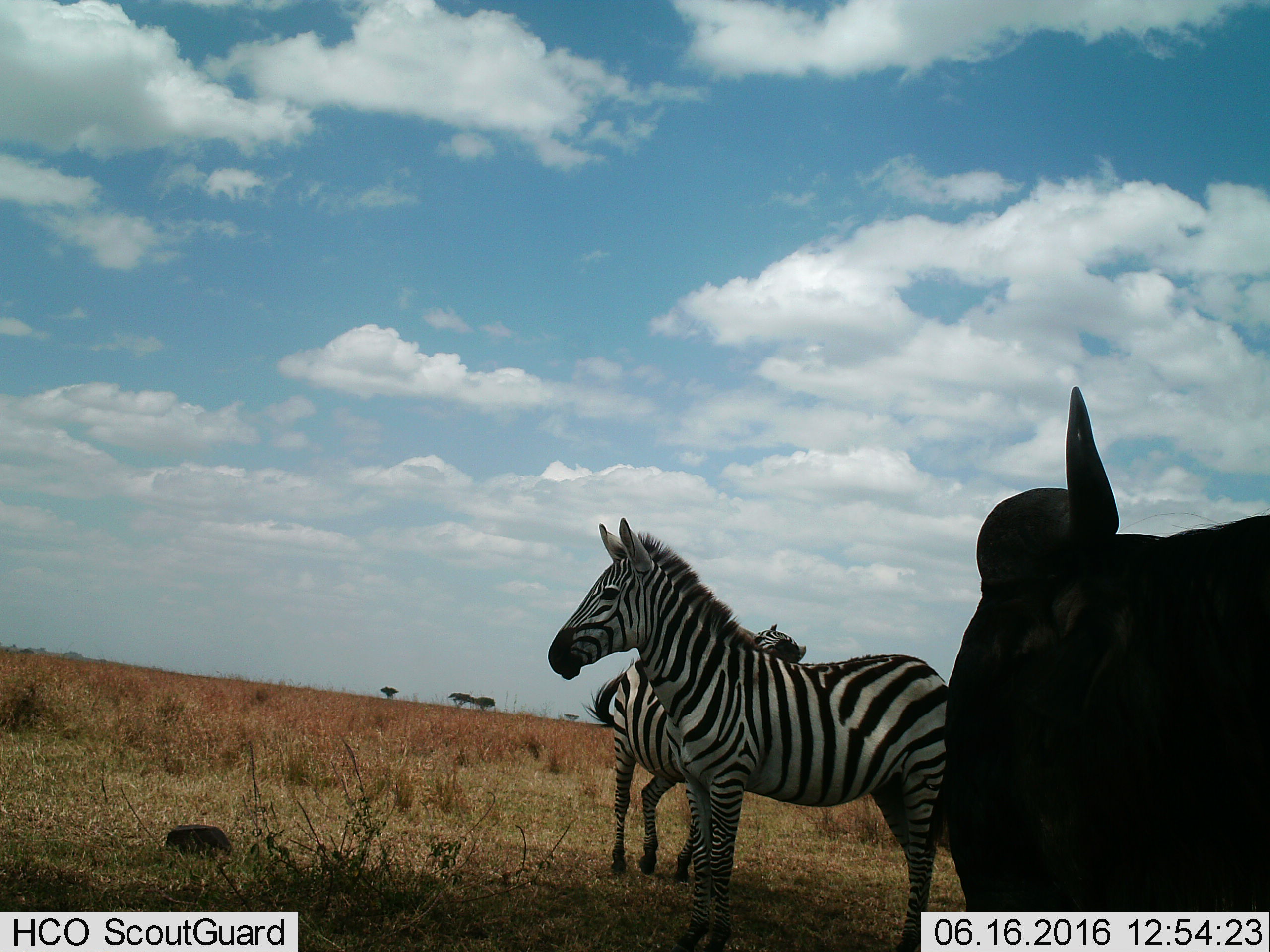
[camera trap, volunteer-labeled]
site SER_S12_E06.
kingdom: Animalia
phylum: Chordata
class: Mammalia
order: Artiodactyla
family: Bovidae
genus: Connochaetes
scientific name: Connochaetes taurinus taurinus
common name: blue wildebeest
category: wildebeestblue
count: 1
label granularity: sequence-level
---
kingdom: Animalia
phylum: Chordata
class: Mammalia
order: Perissodactyla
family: Equidae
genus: Equus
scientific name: Equus quagga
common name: plains zebra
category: zebraplains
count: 2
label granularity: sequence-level